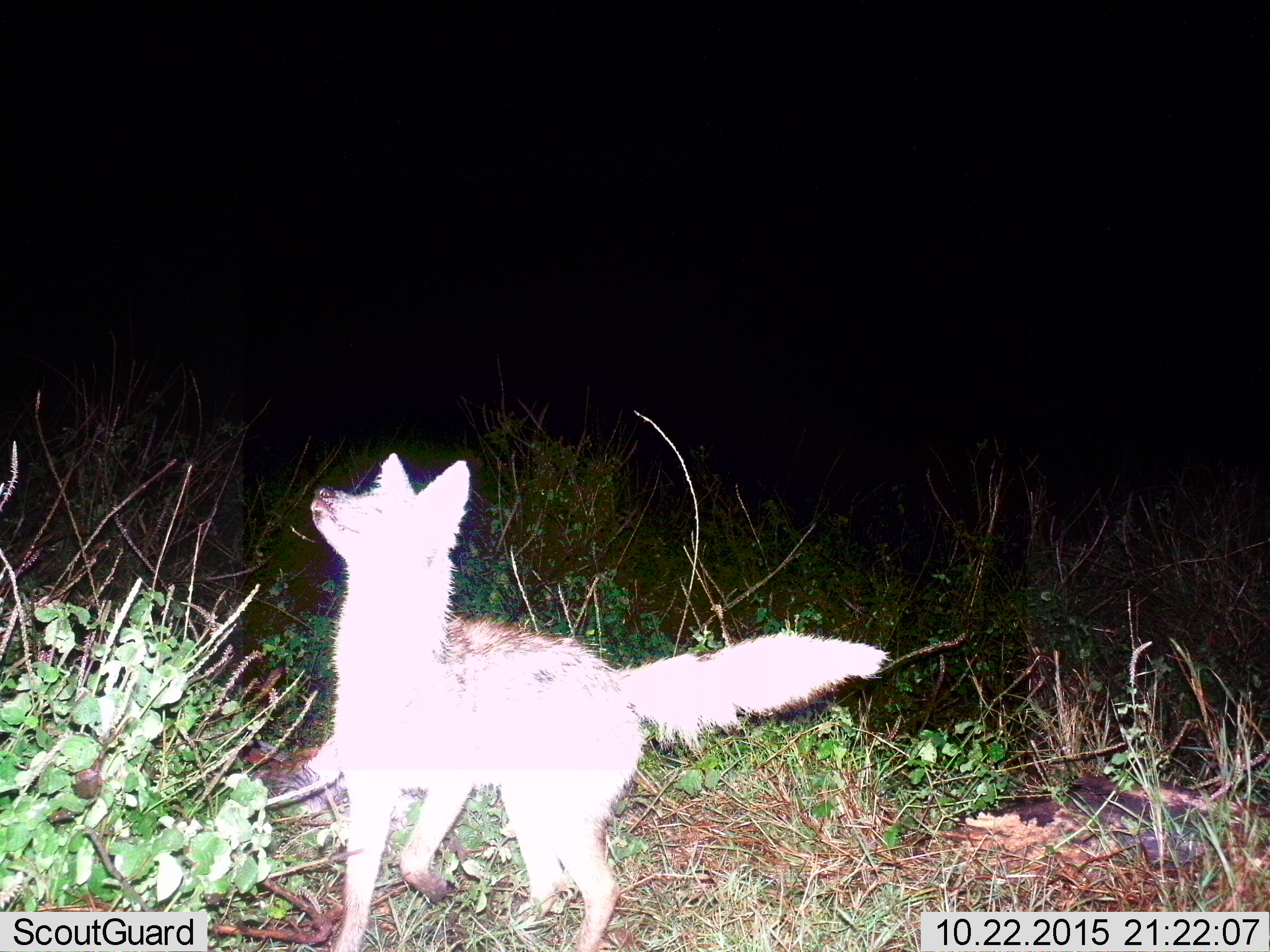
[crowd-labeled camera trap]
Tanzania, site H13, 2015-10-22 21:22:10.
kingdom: Animalia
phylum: Chordata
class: Mammalia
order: Carnivora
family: Canidae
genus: Lupulella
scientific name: Lupulella mesomelas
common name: black-backed jackal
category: jackal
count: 1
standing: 88%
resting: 0%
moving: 12%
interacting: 12%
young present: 12%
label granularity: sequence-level